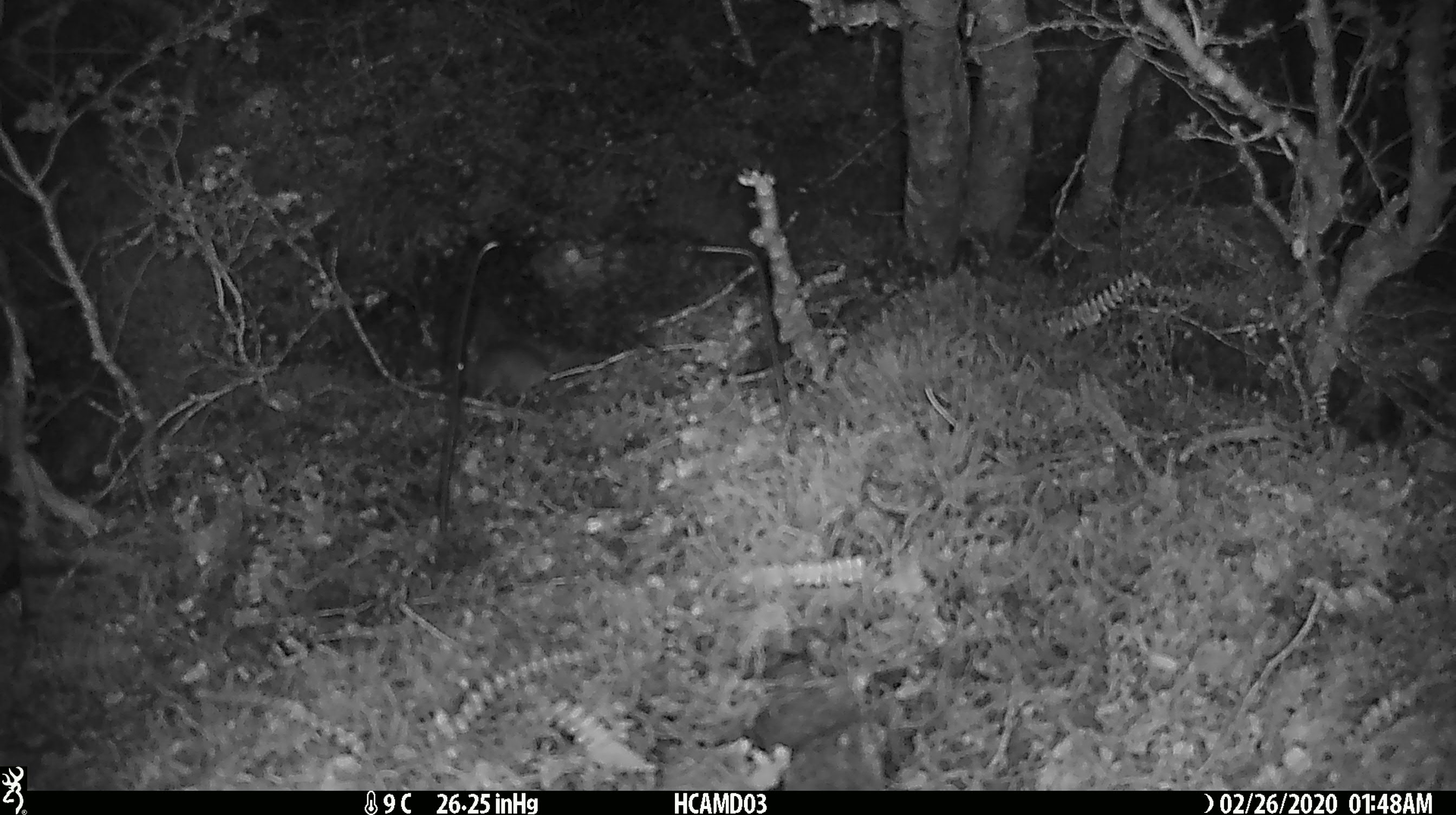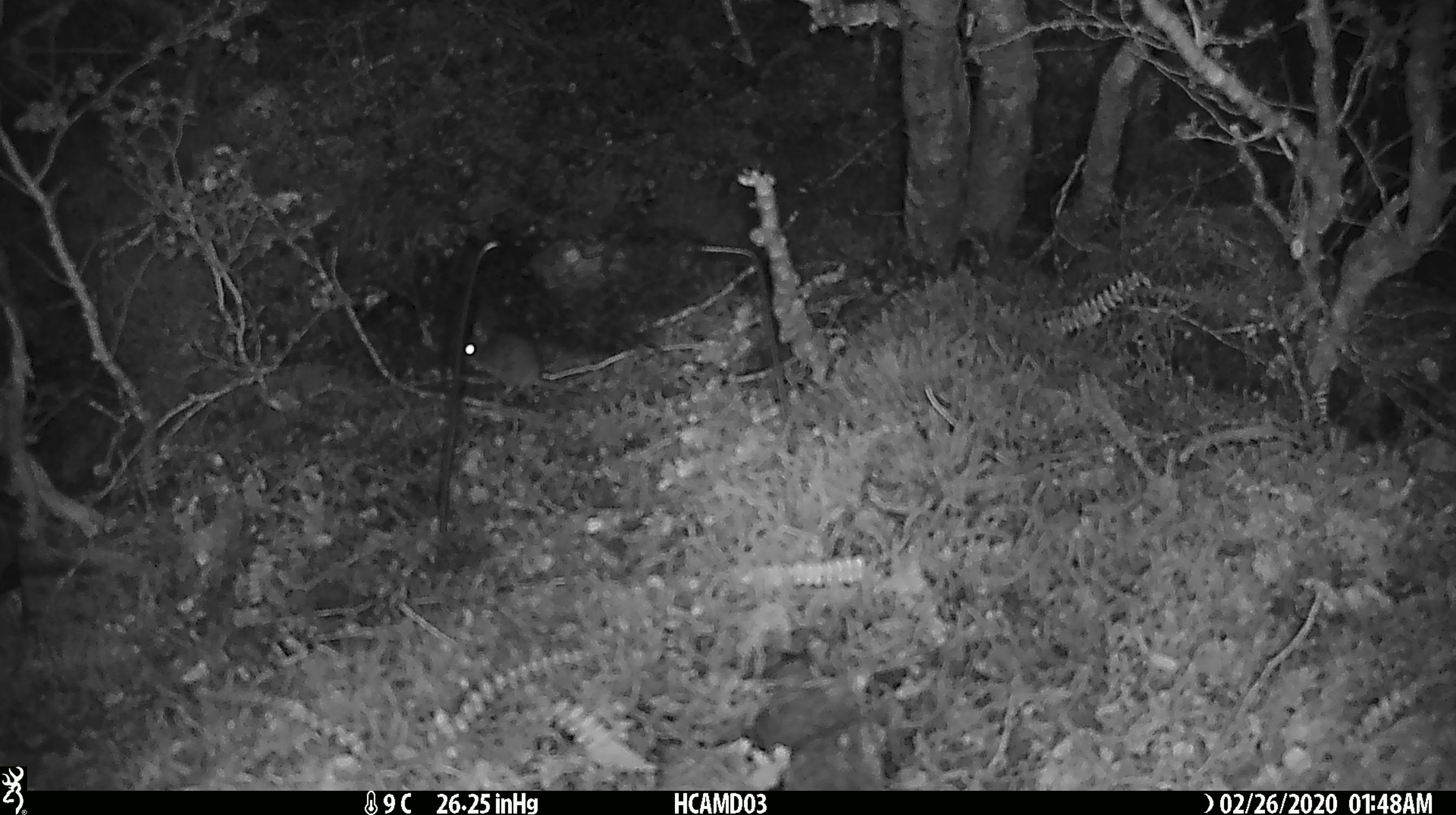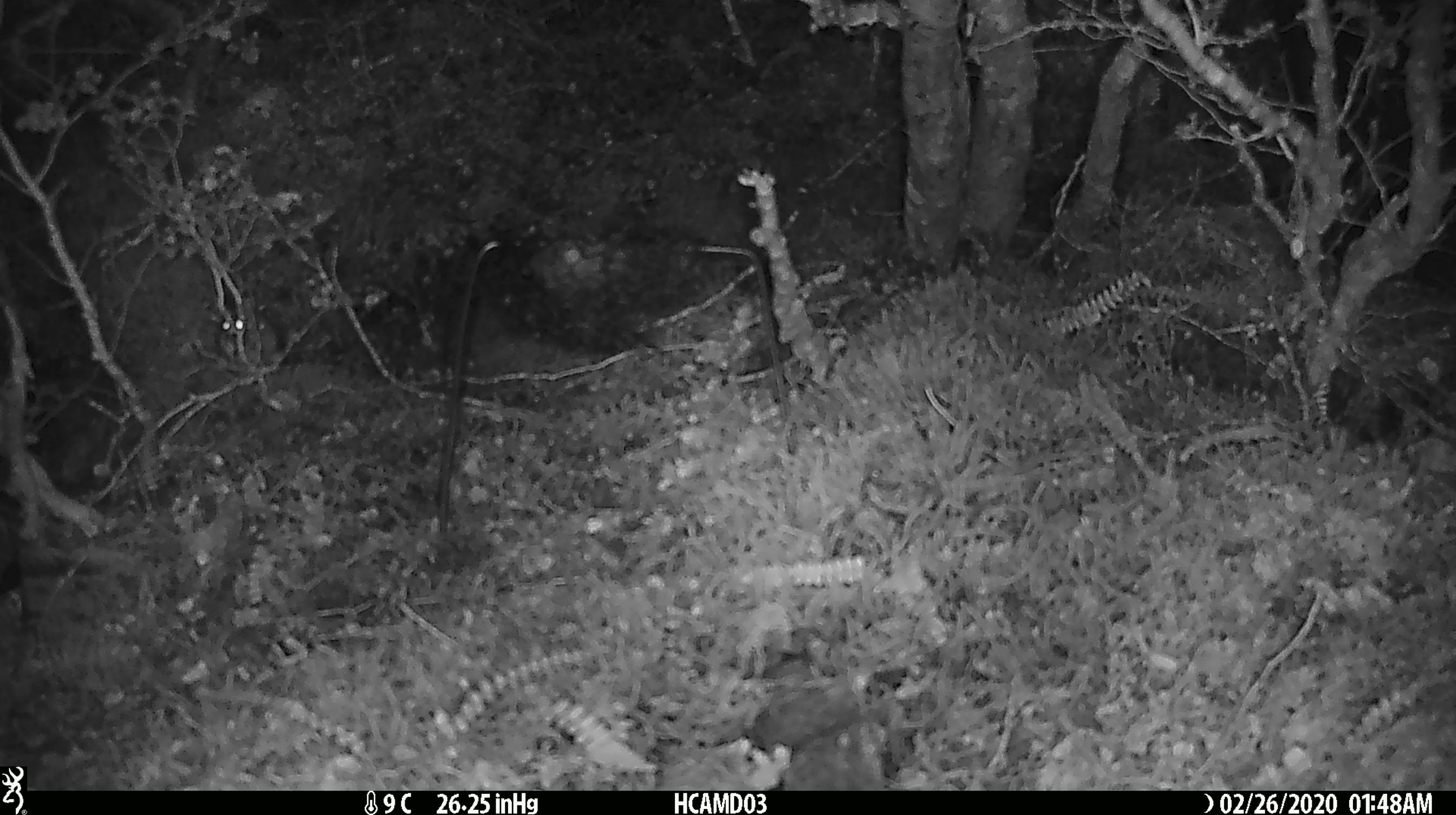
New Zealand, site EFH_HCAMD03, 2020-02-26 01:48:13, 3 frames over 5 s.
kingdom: Animalia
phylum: Chordata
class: Mammalia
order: Rodentia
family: Muridae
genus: Mus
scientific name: Mus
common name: mouse